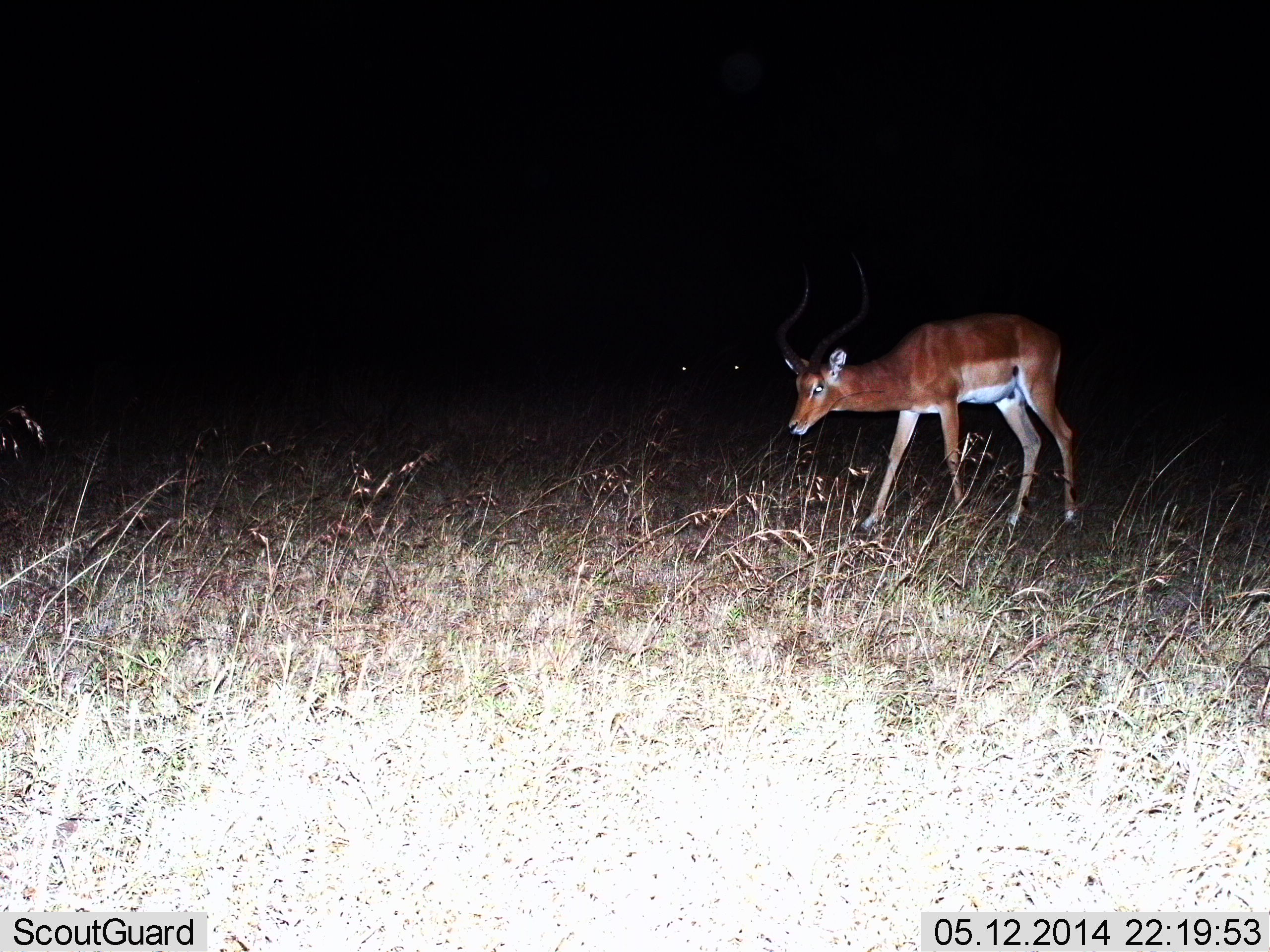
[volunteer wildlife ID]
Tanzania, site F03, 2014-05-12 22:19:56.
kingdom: Animalia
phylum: Chordata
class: Mammalia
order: Artiodactyla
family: Bovidae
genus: Aepyceros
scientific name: Aepyceros melampus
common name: impala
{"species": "impala (Aepyceros melampus)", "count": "1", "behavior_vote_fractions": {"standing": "40%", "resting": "0%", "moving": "50%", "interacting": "10%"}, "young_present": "10%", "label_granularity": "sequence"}